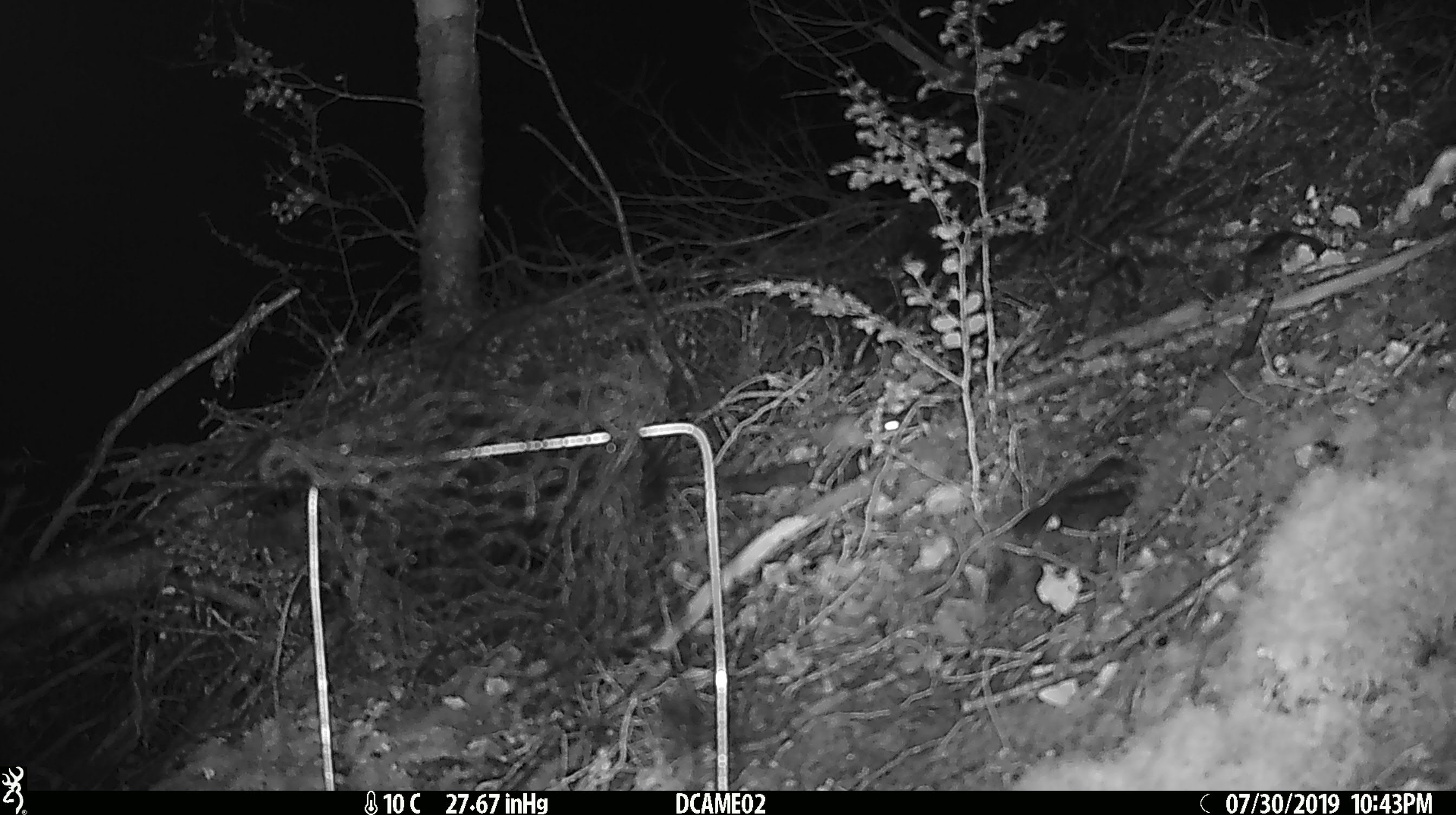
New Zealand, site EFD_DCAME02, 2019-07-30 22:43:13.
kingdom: Animalia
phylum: Chordata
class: Mammalia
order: Rodentia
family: Muridae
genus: Mus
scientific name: Mus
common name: mouse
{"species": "mouse (Mus)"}